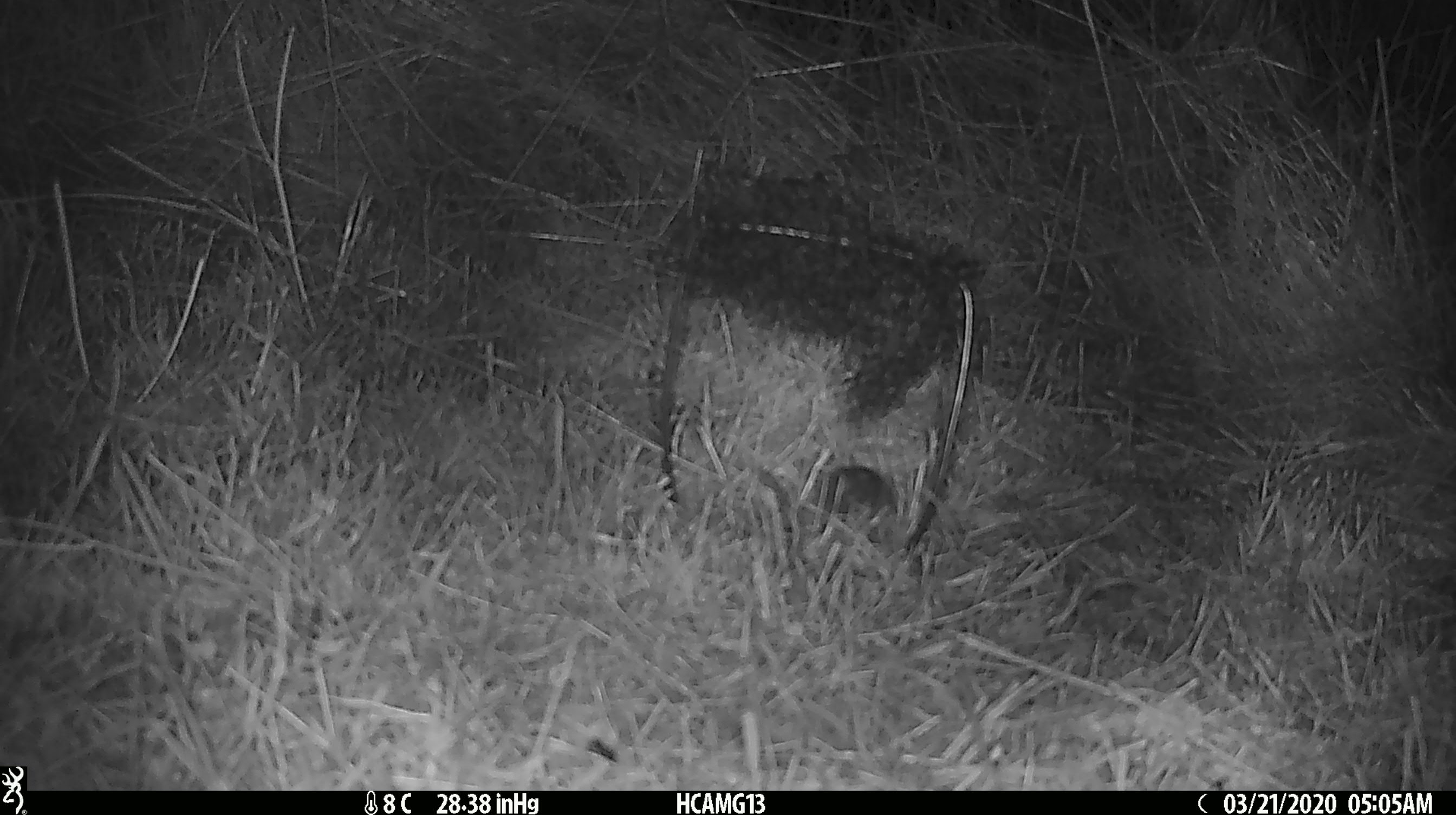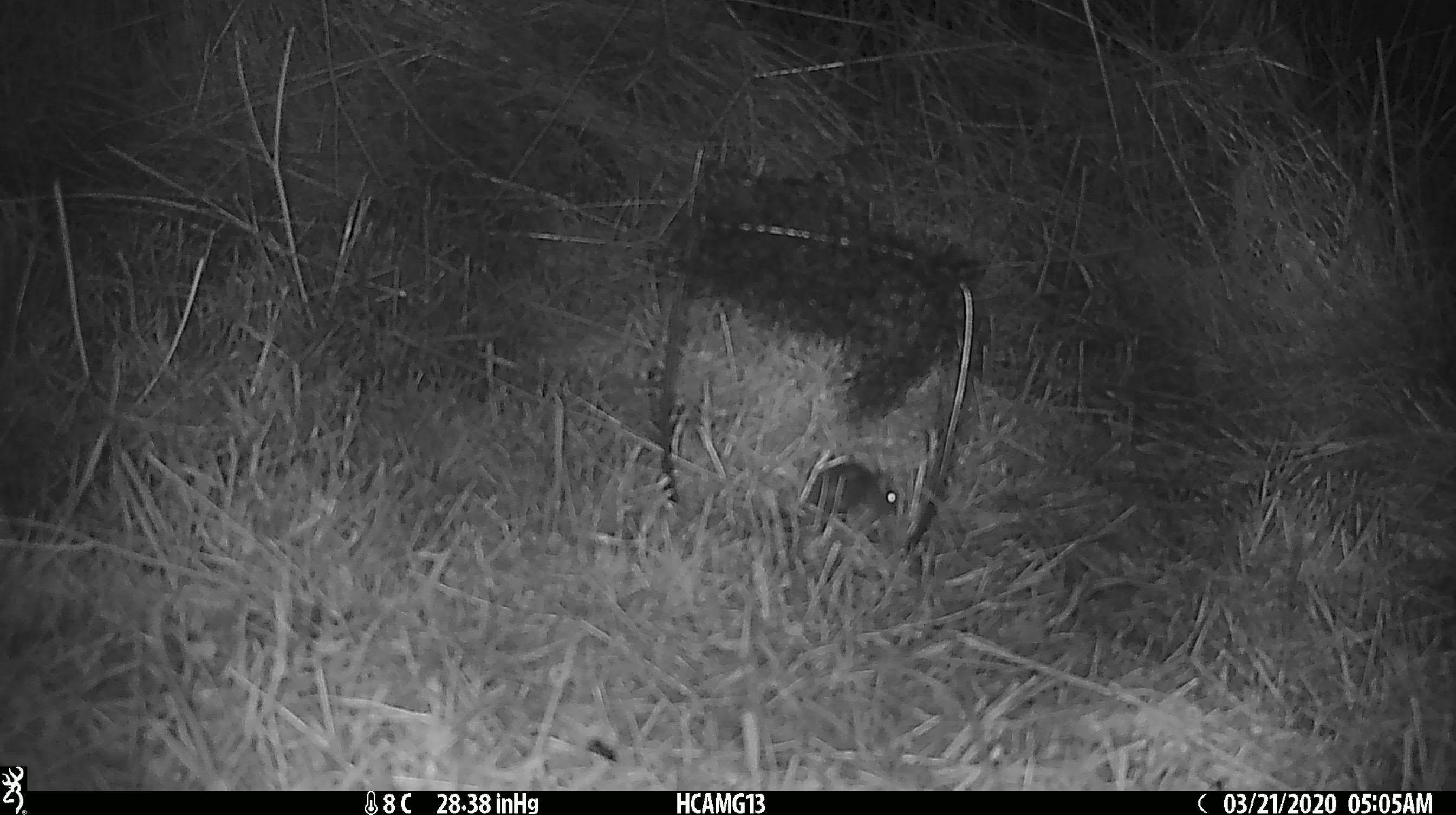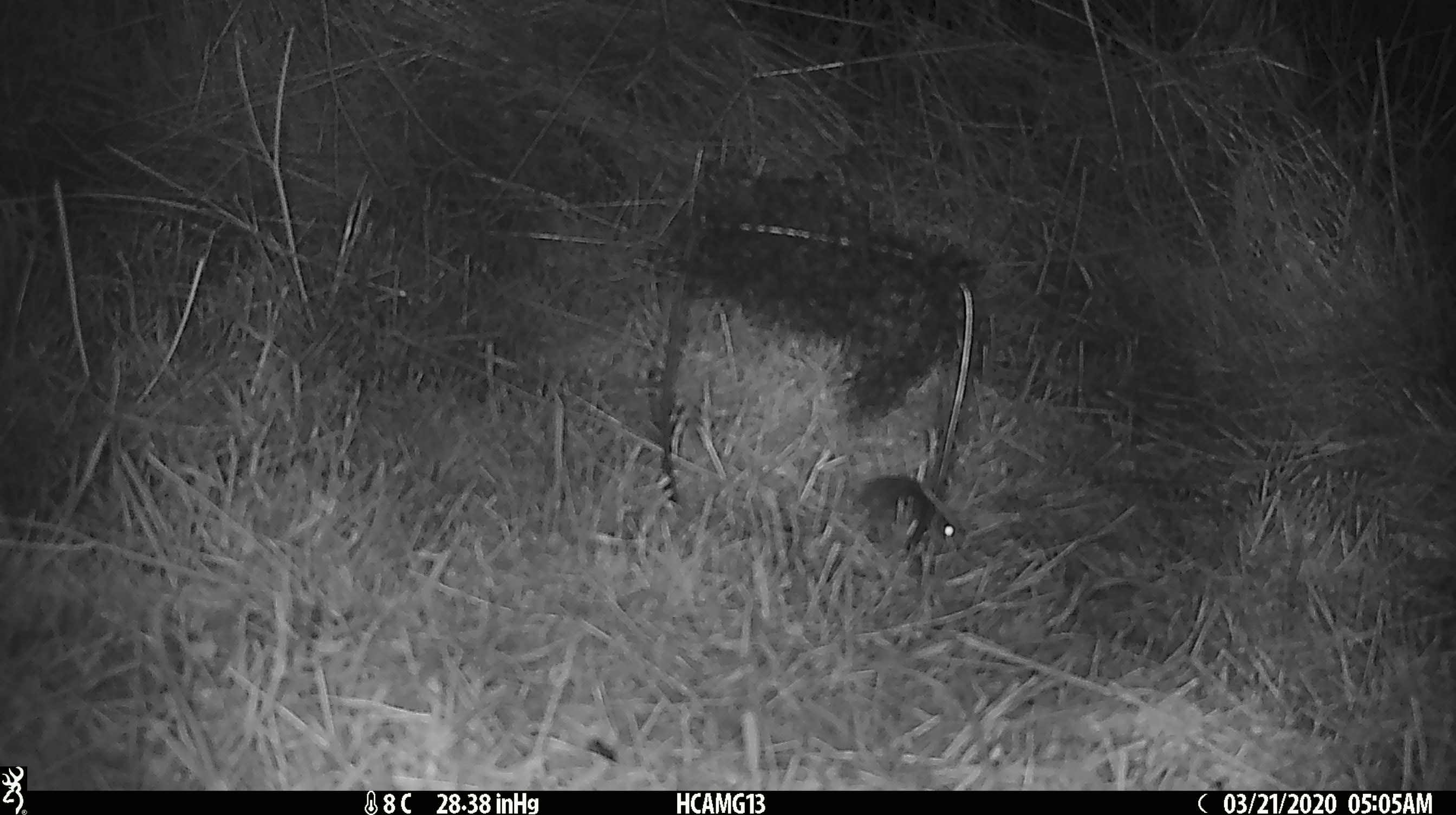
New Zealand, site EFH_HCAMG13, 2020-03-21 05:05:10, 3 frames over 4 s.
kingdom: Animalia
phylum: Chordata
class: Mammalia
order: Rodentia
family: Muridae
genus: Mus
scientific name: Mus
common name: mouse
Mouse (Mus).